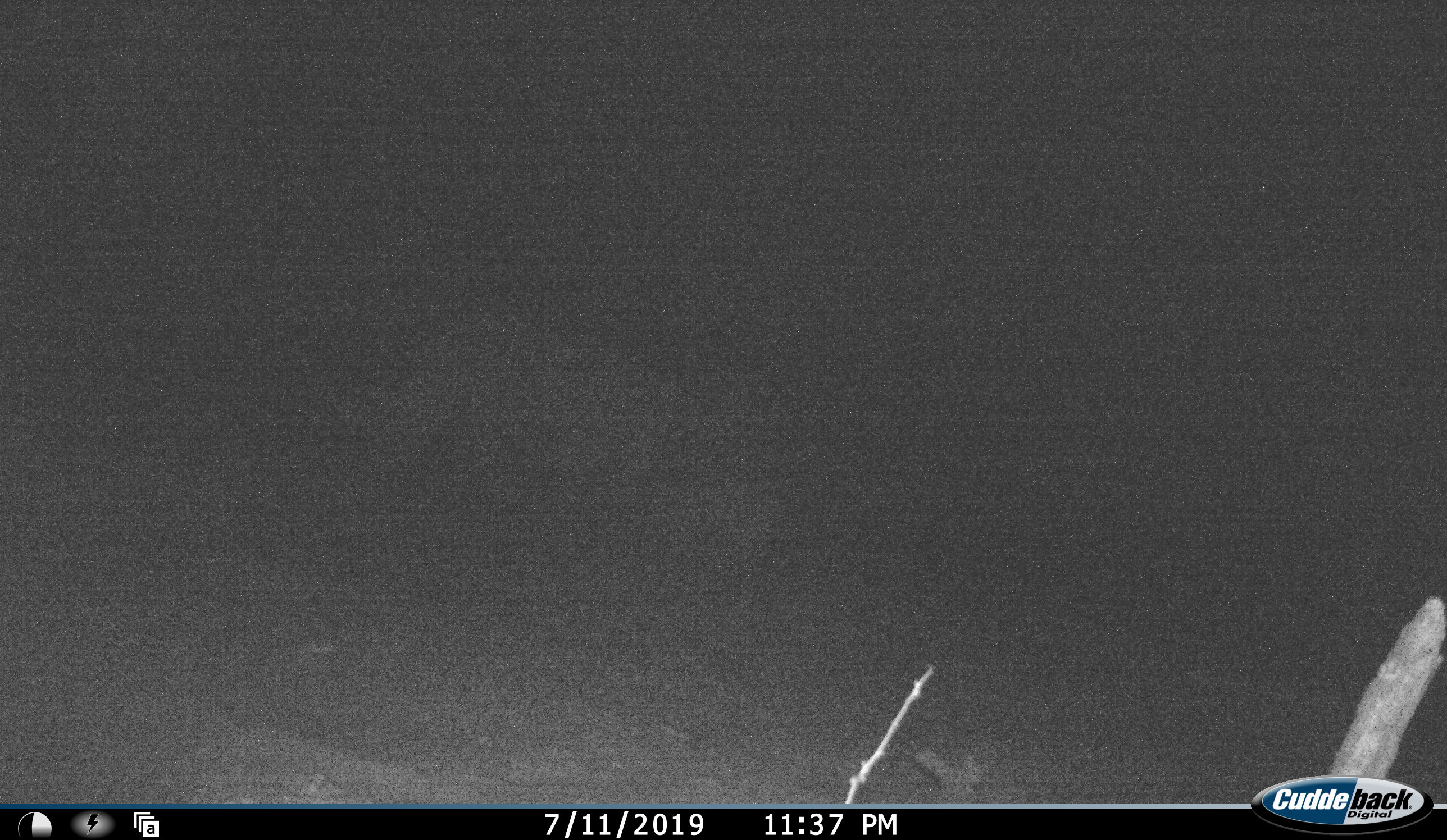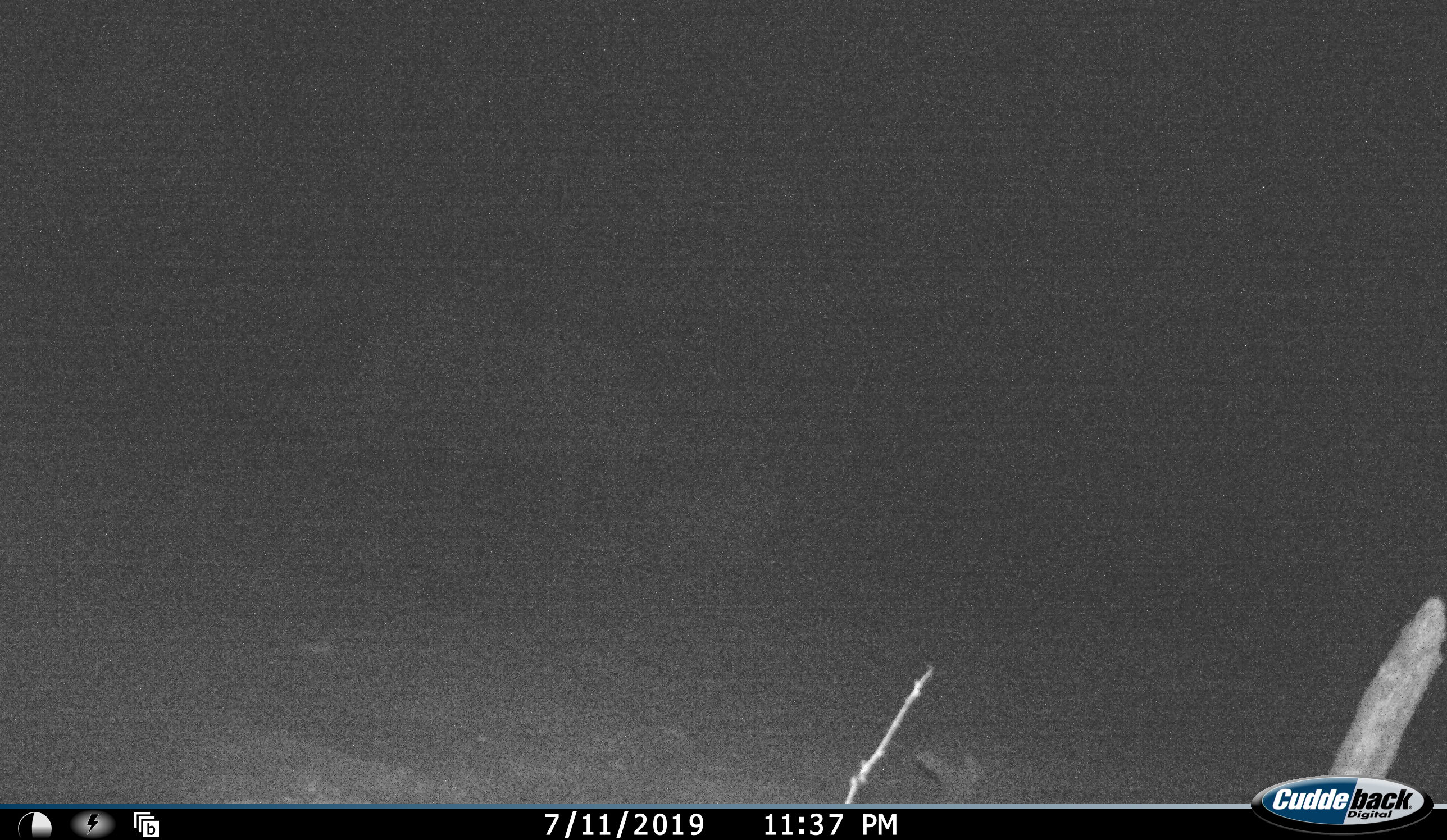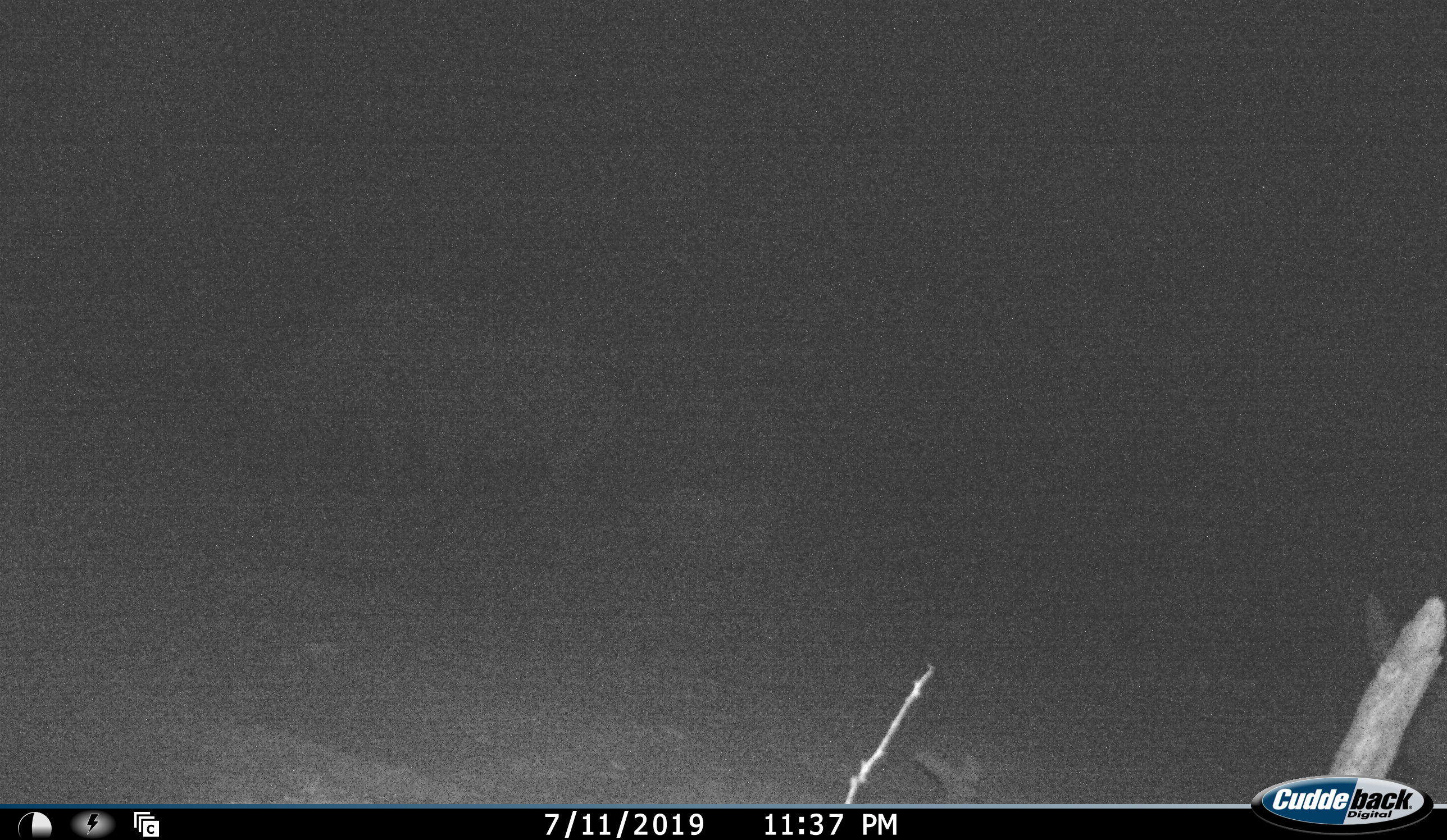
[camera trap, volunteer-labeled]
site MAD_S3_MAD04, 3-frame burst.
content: unidentified animal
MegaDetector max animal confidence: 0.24